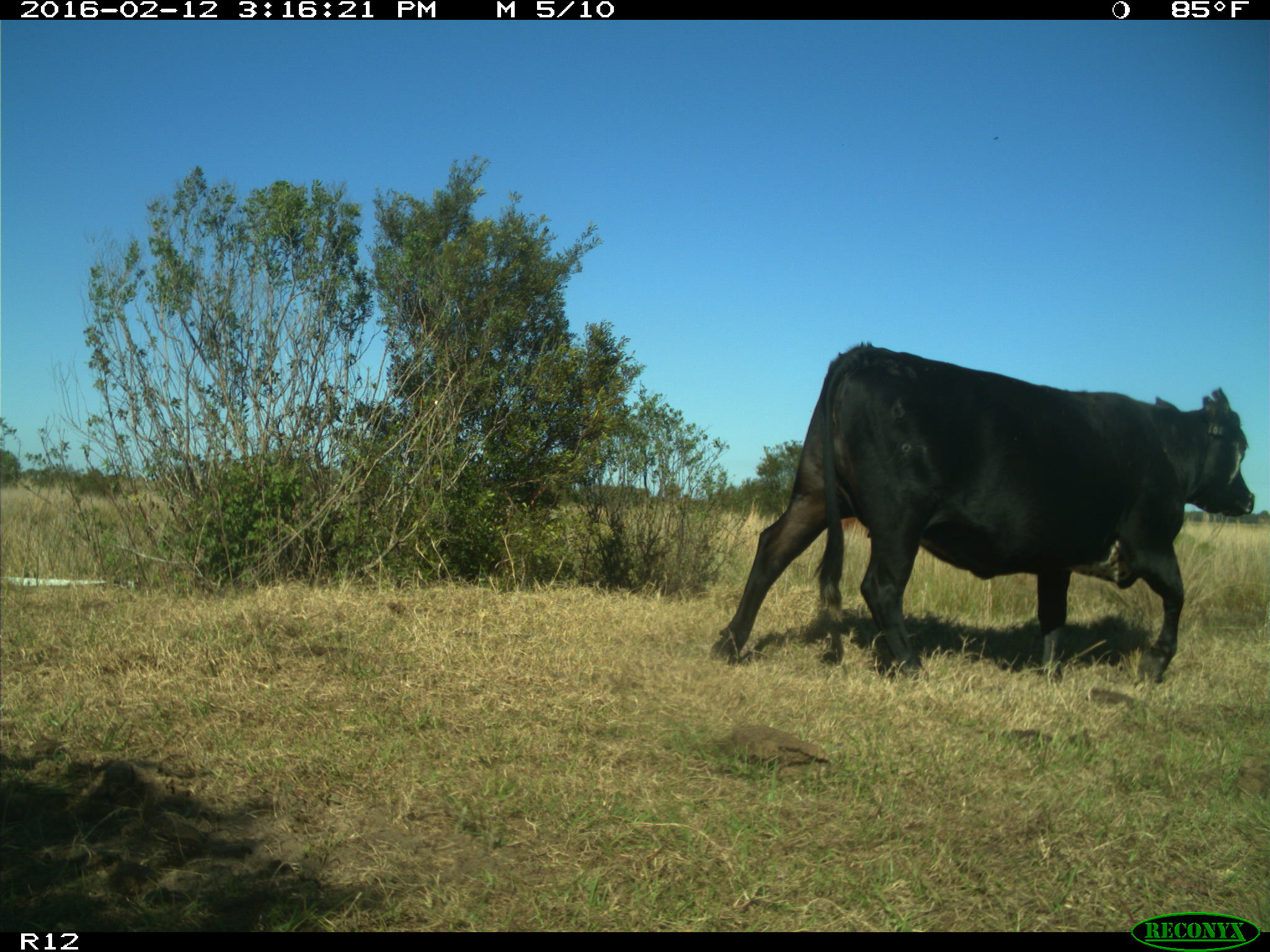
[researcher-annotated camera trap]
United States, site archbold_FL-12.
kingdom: Animalia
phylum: Chordata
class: Mammalia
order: Artiodactyla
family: Bovidae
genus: Bos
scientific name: Bos taurus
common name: domestic cow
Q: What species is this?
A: Bos taurus (domestic cow).